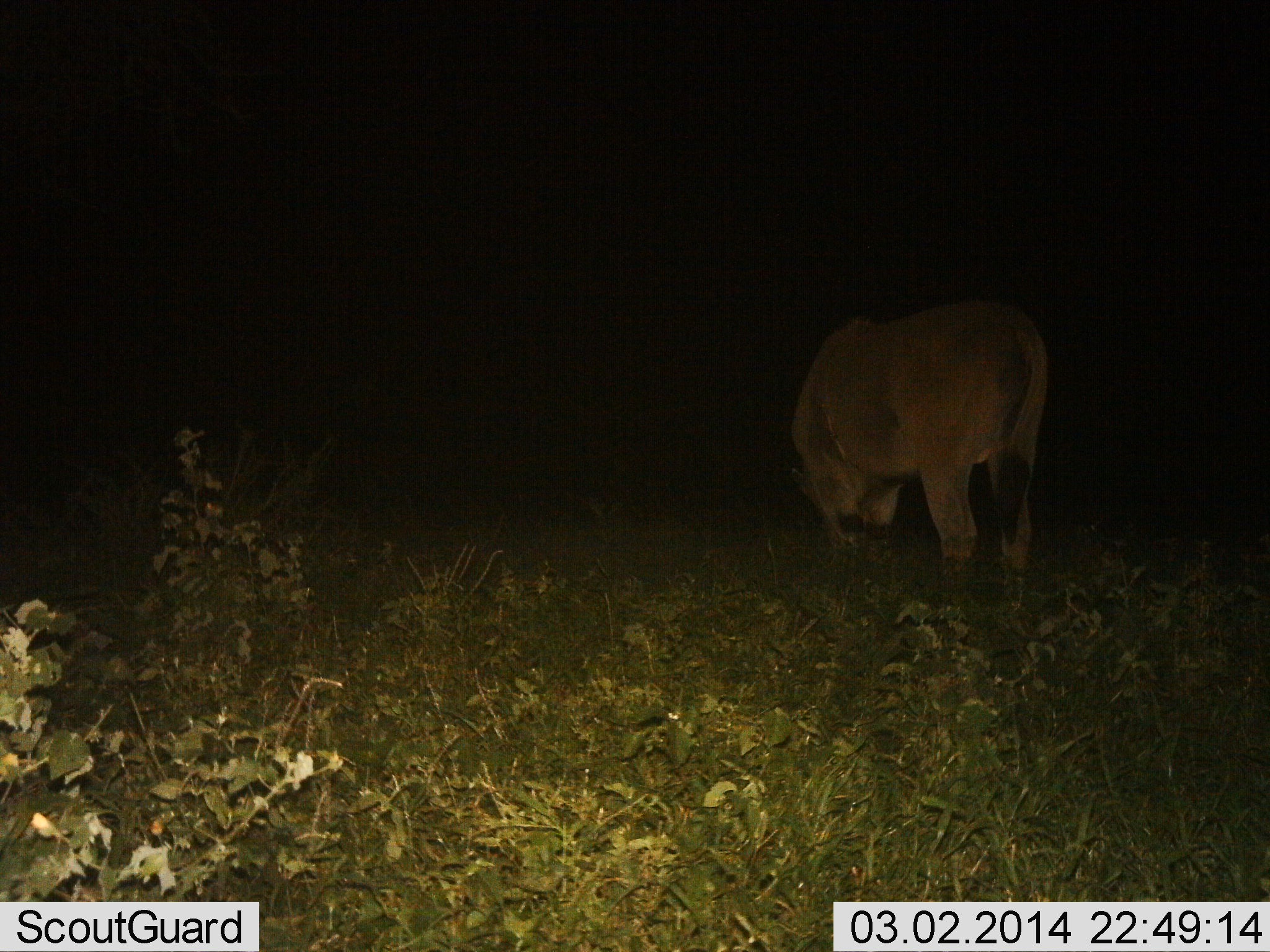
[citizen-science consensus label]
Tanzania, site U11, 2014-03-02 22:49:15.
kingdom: Animalia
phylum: Chordata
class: Mammalia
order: Carnivora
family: Felidae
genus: Panthera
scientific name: Panthera leo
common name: lion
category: lionfemale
Lionfemale (lion) (Panthera leo), count 1. Behavior (volunteer vote fractions): standing 78%, resting 0%, moving 9%, interacting 0%. Young present (vote fraction): 0%. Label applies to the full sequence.